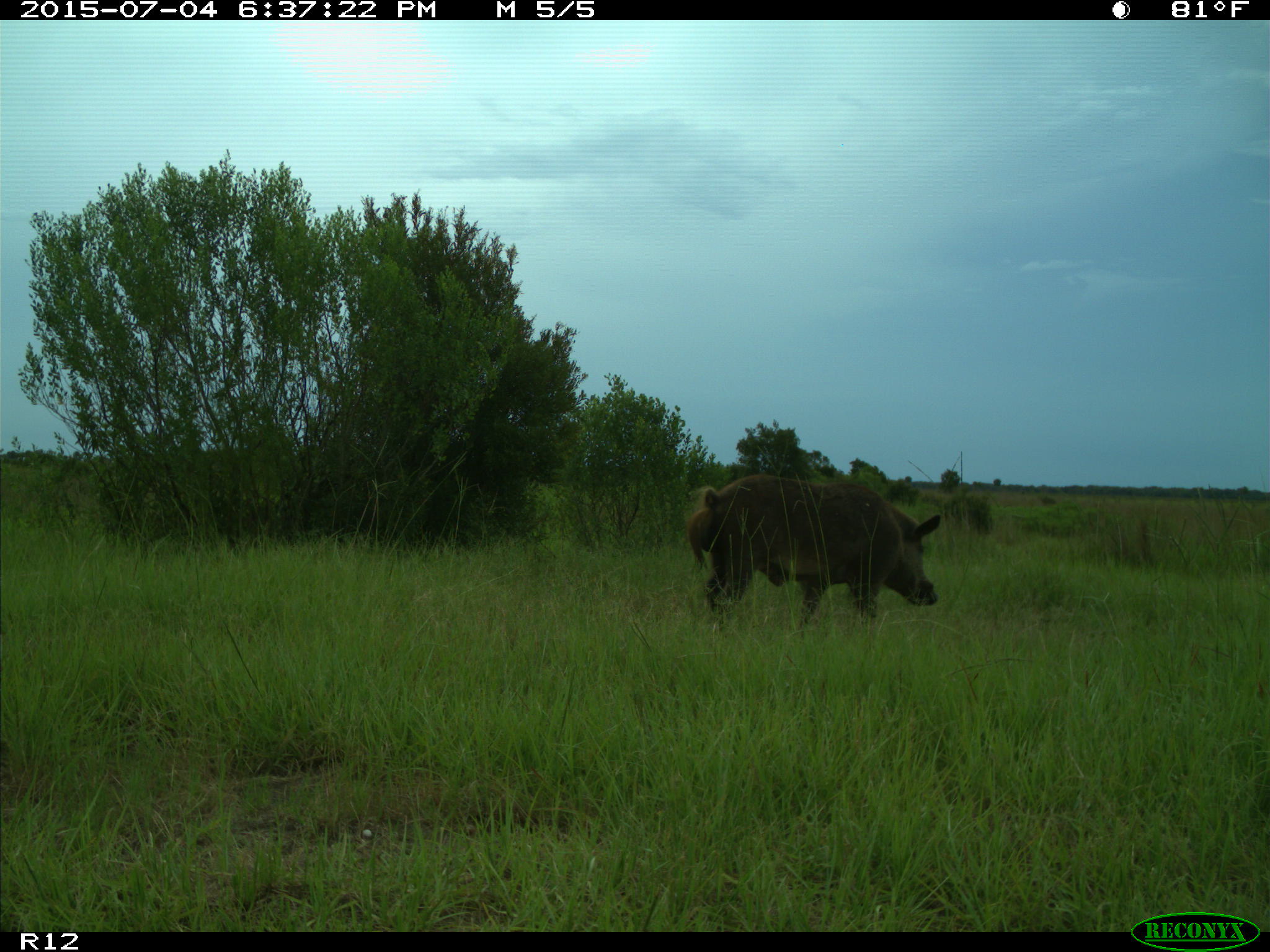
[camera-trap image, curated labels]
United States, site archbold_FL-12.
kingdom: Animalia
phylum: Chordata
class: Mammalia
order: Artiodactyla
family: Suidae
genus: Sus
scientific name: Sus scrofa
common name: wild boar